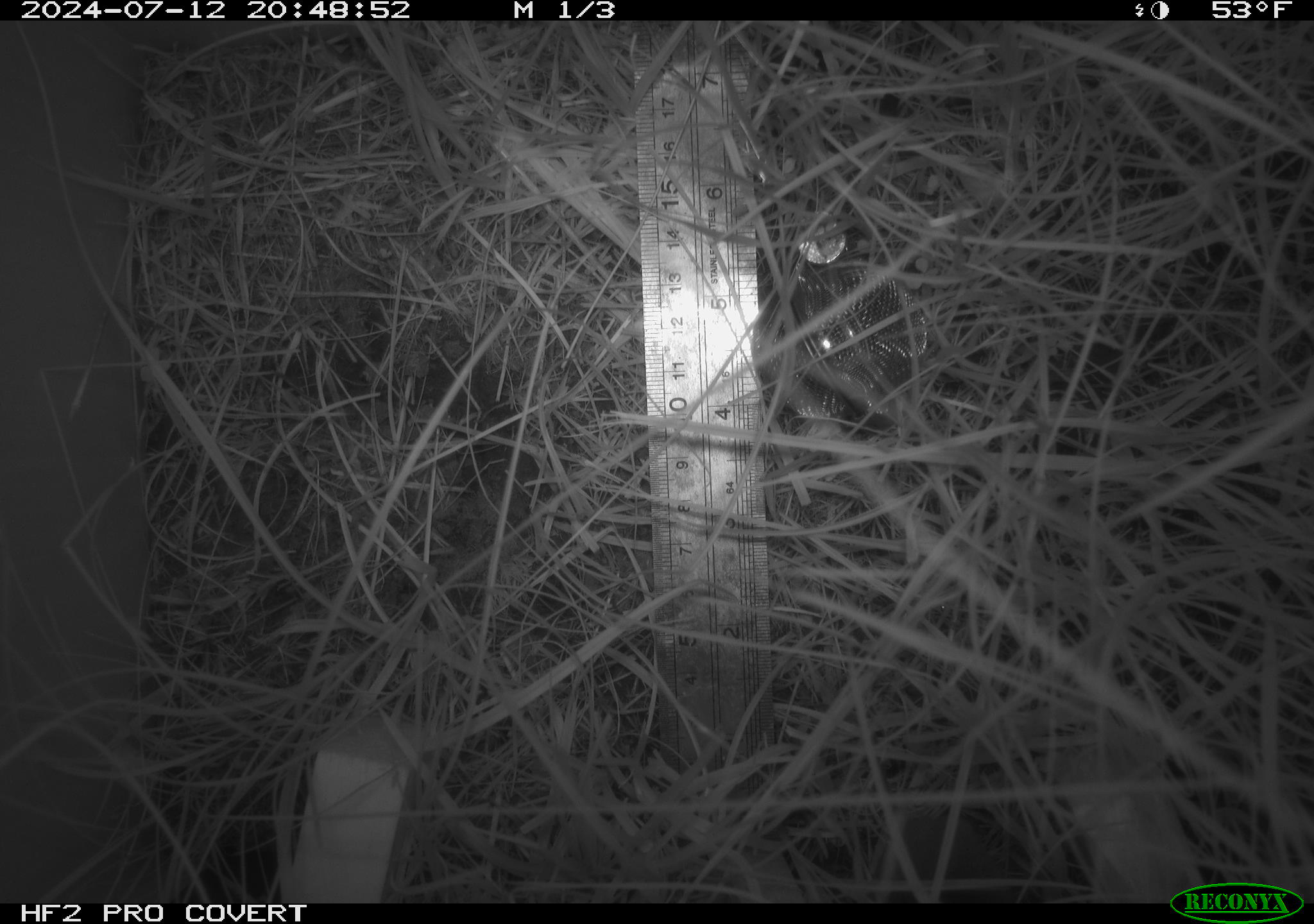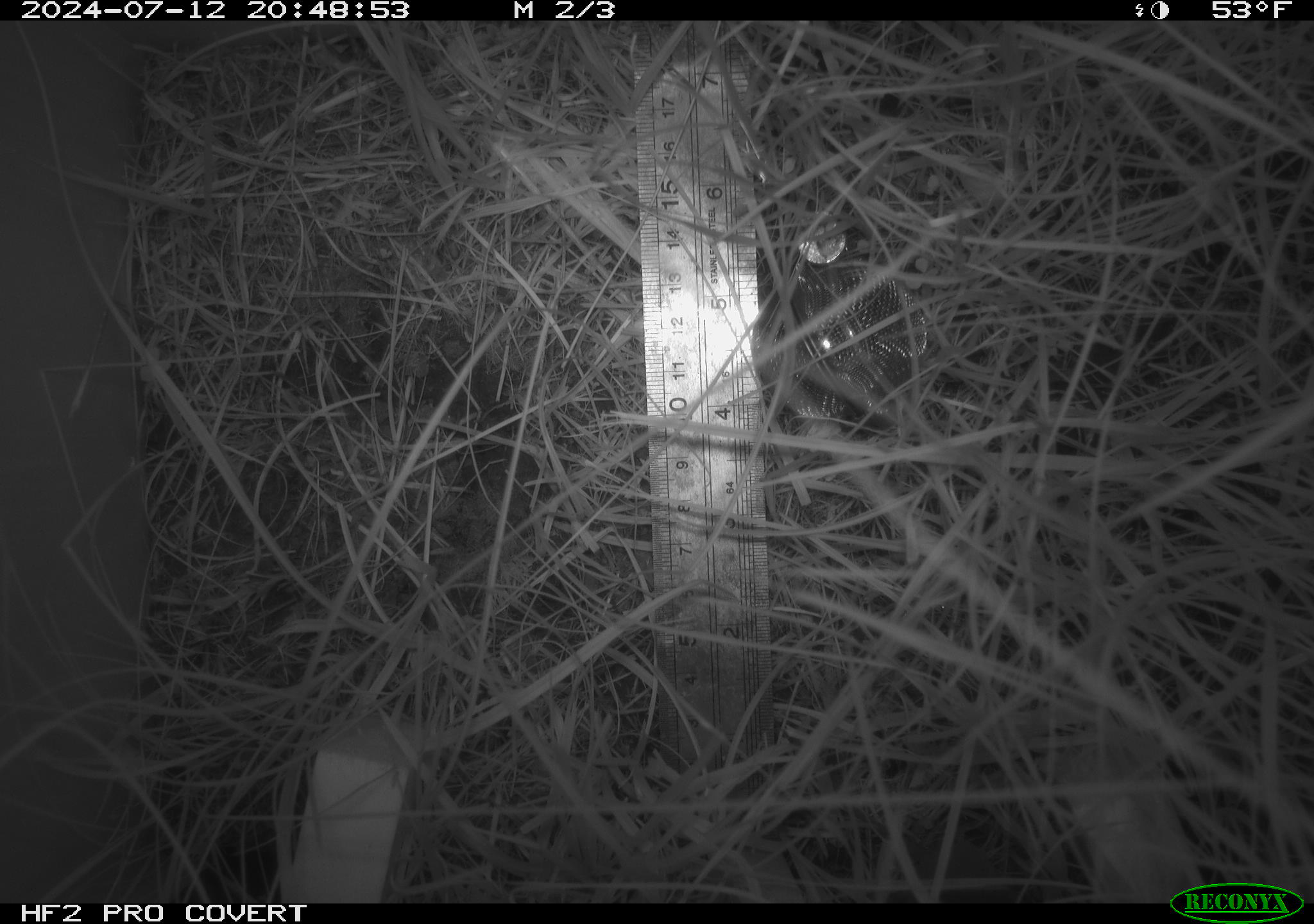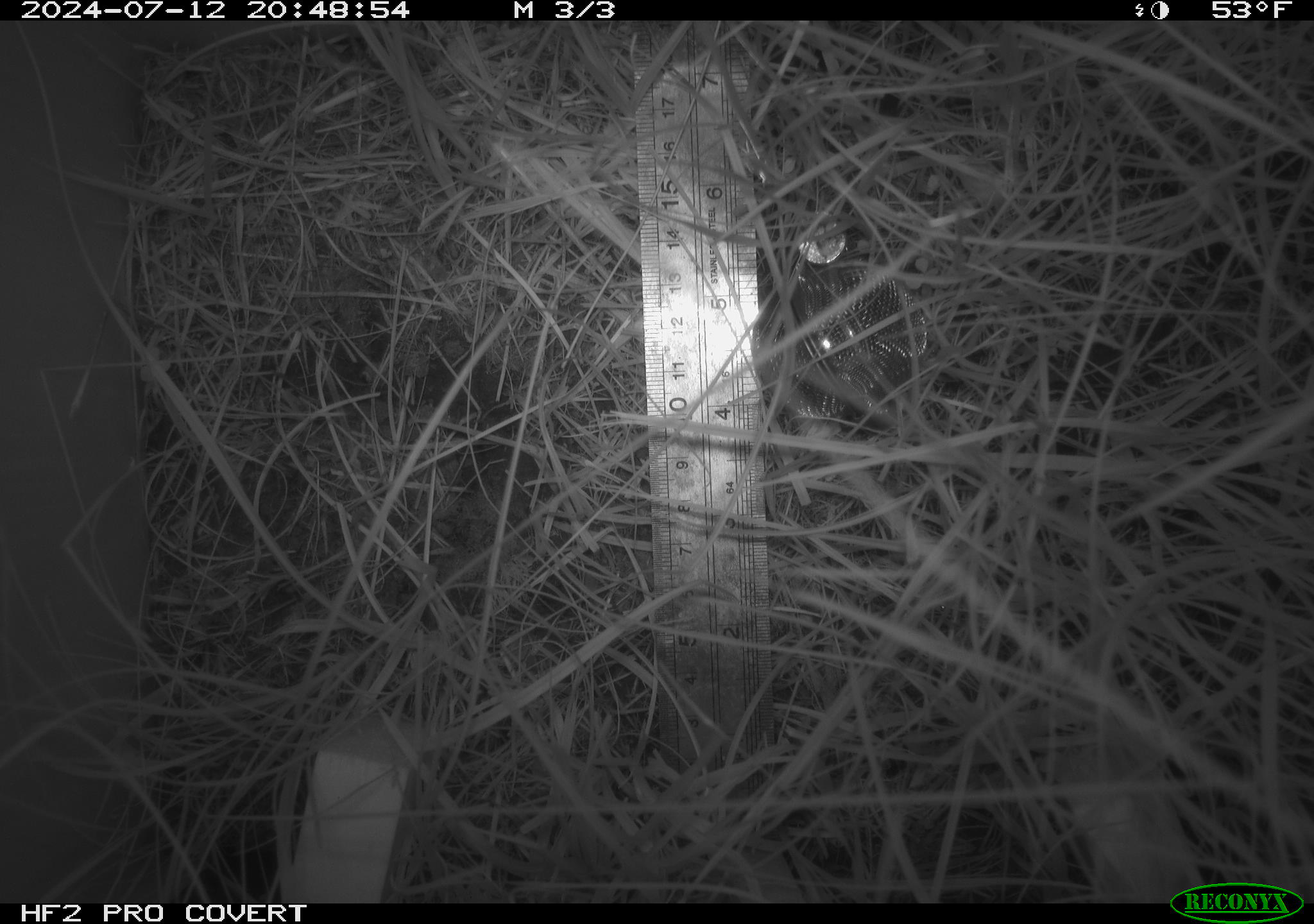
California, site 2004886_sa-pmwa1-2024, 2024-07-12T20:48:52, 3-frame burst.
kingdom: Animalia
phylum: Chordata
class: Mammalia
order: Eulipotyphla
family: Soricidae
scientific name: Soricidae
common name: shrews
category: soricidae family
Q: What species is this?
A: Soricidae family (shrews) (Soricidae).